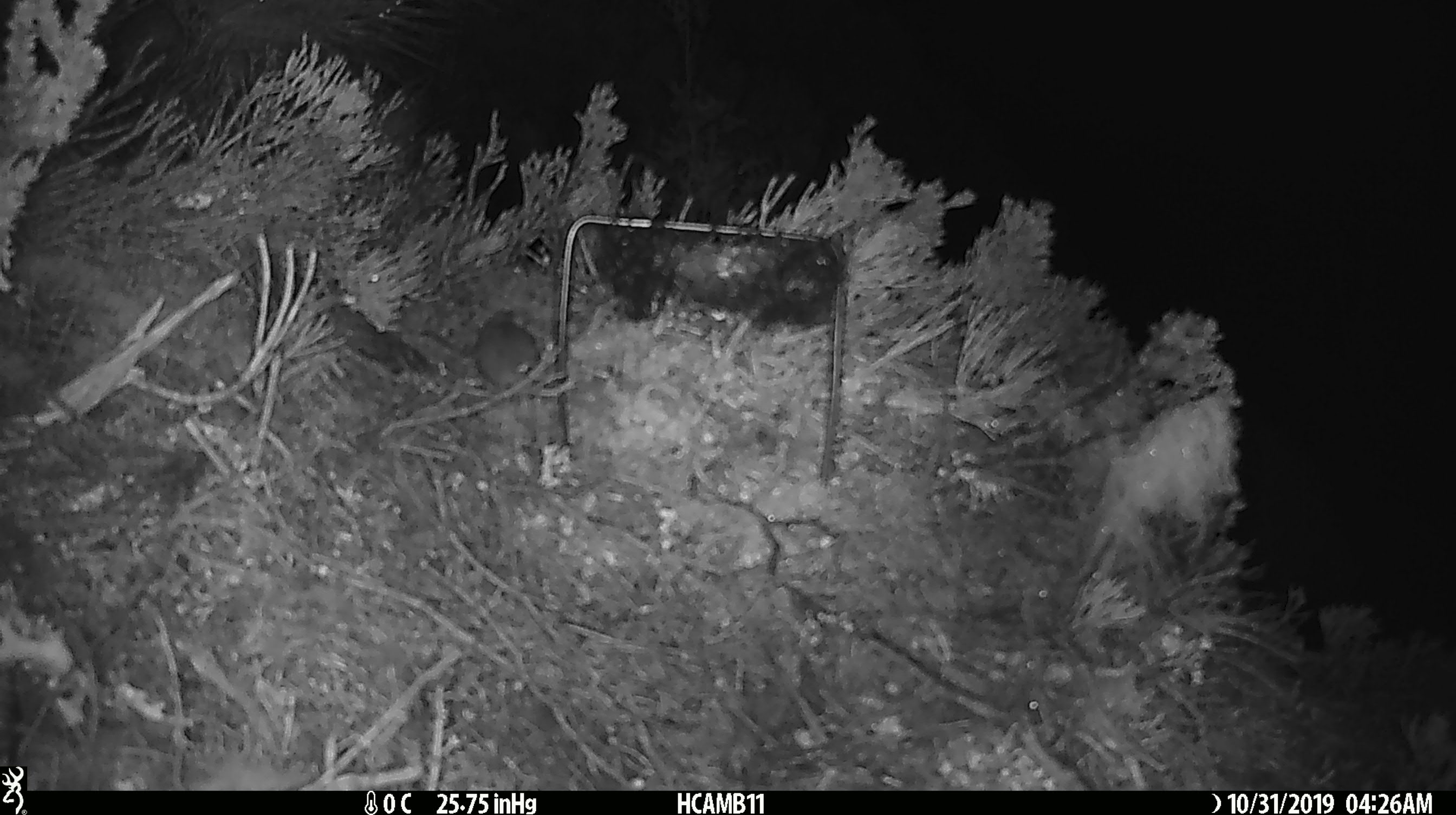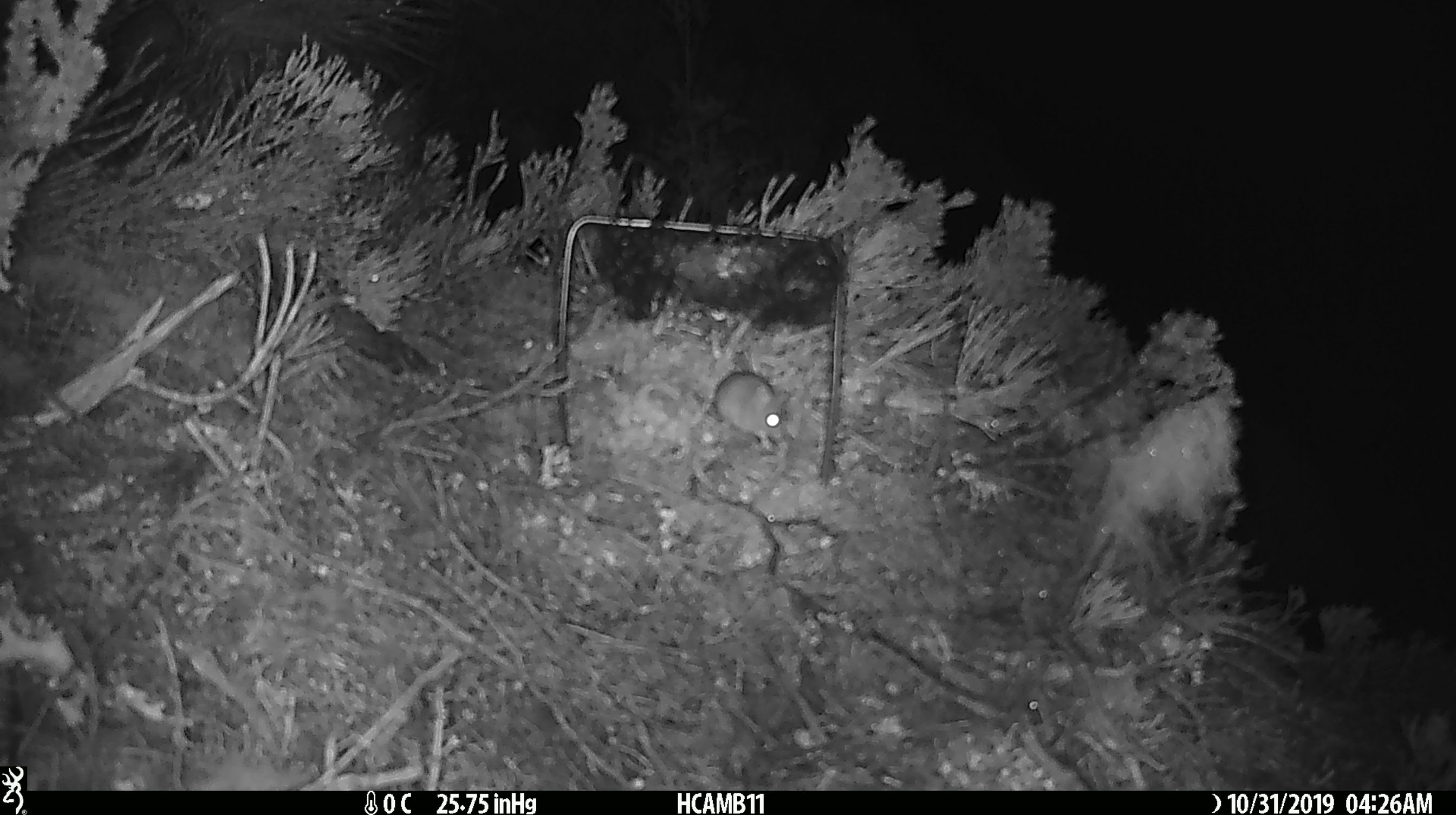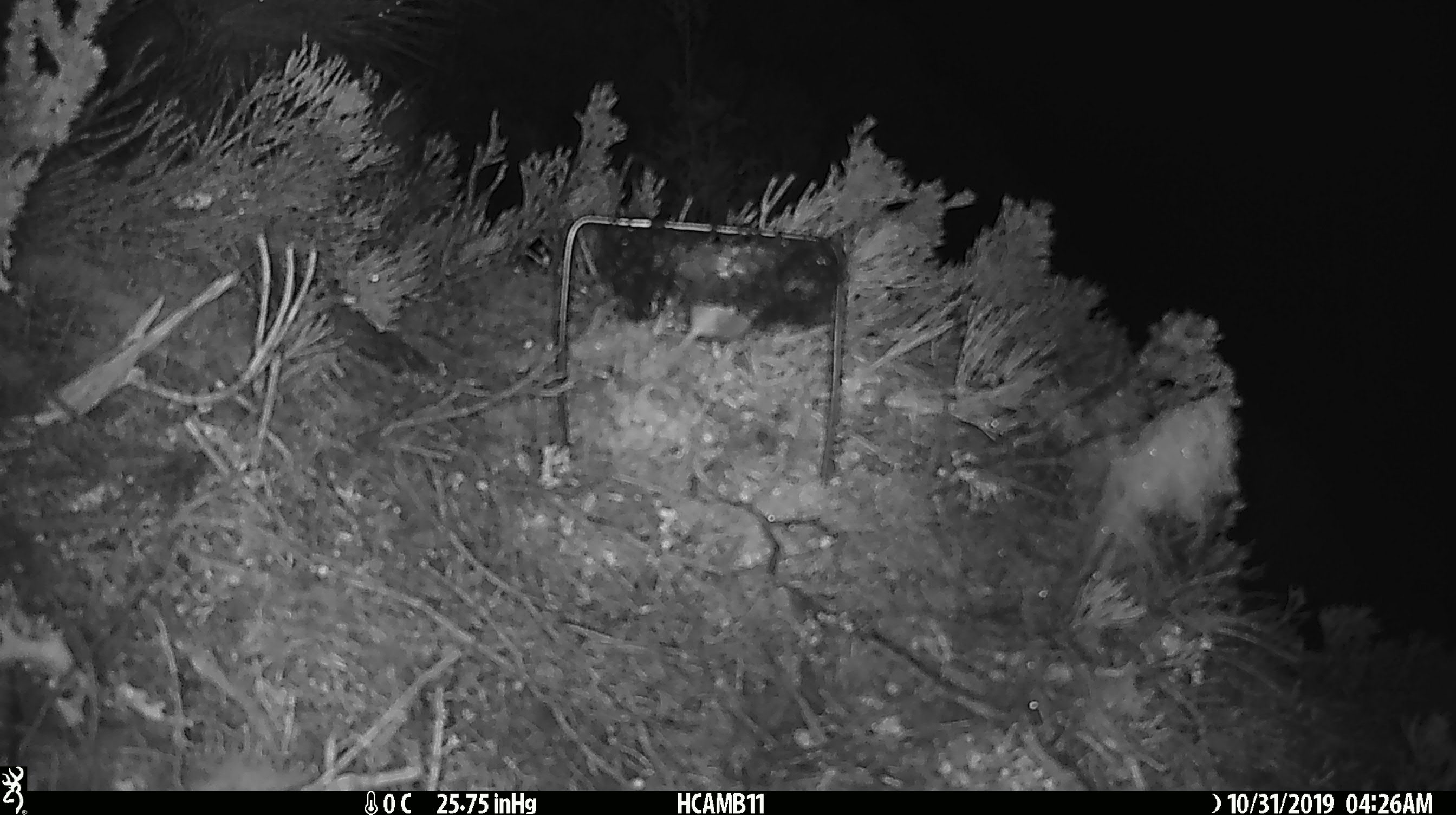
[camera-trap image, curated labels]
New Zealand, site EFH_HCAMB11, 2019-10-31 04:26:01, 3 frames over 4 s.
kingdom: Animalia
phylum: Chordata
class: Mammalia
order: Rodentia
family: Muridae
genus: Mus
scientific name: Mus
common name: mouse